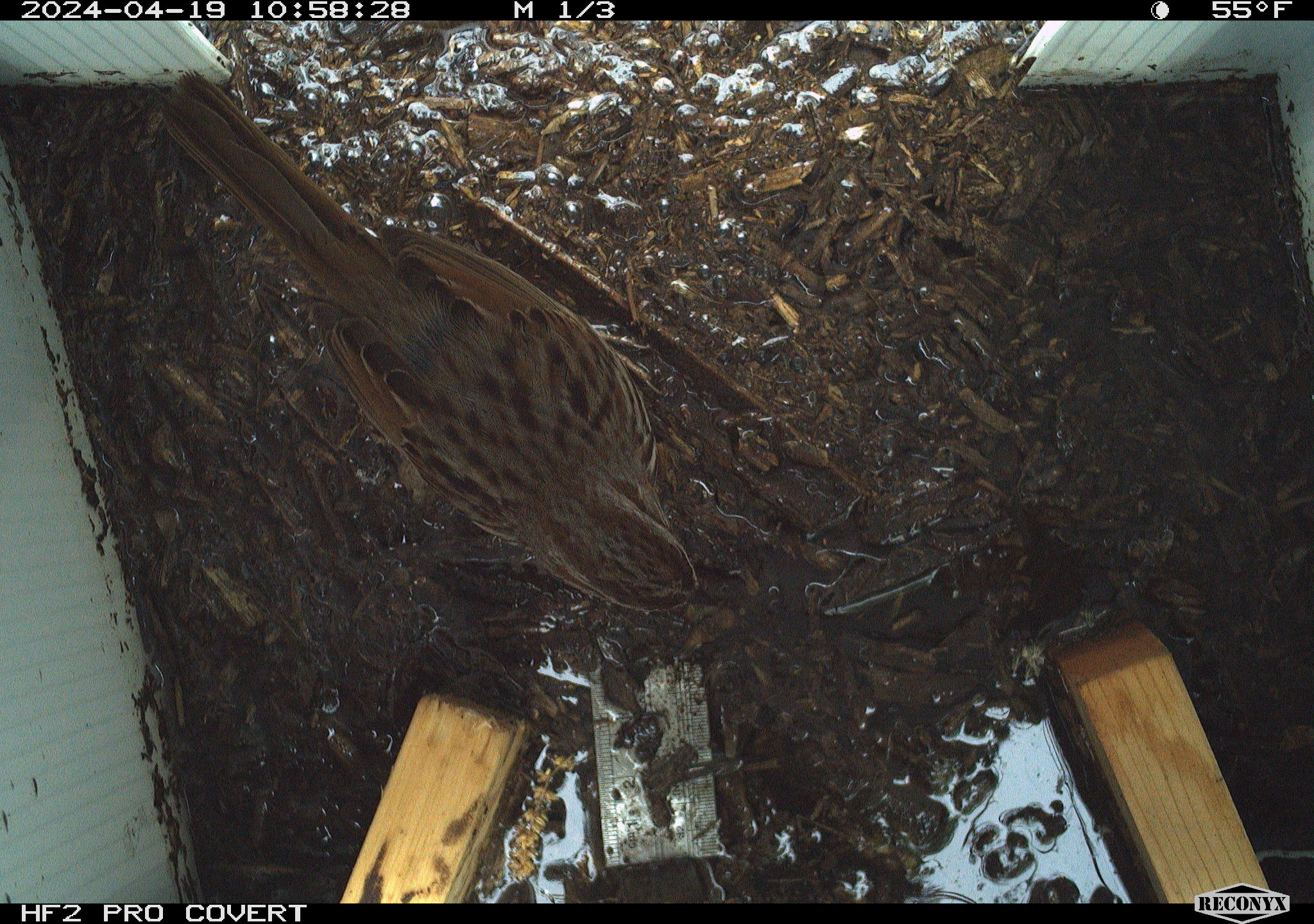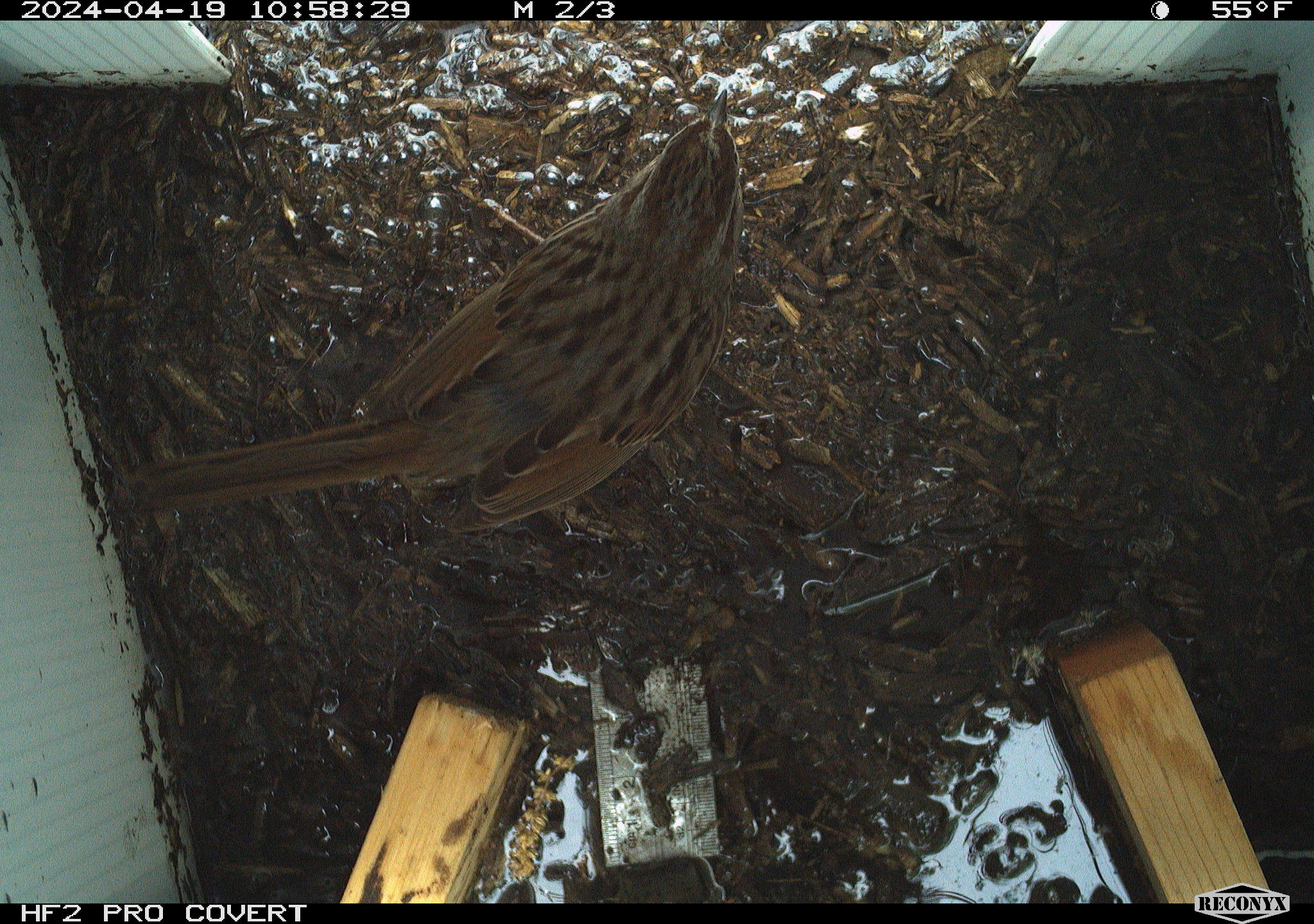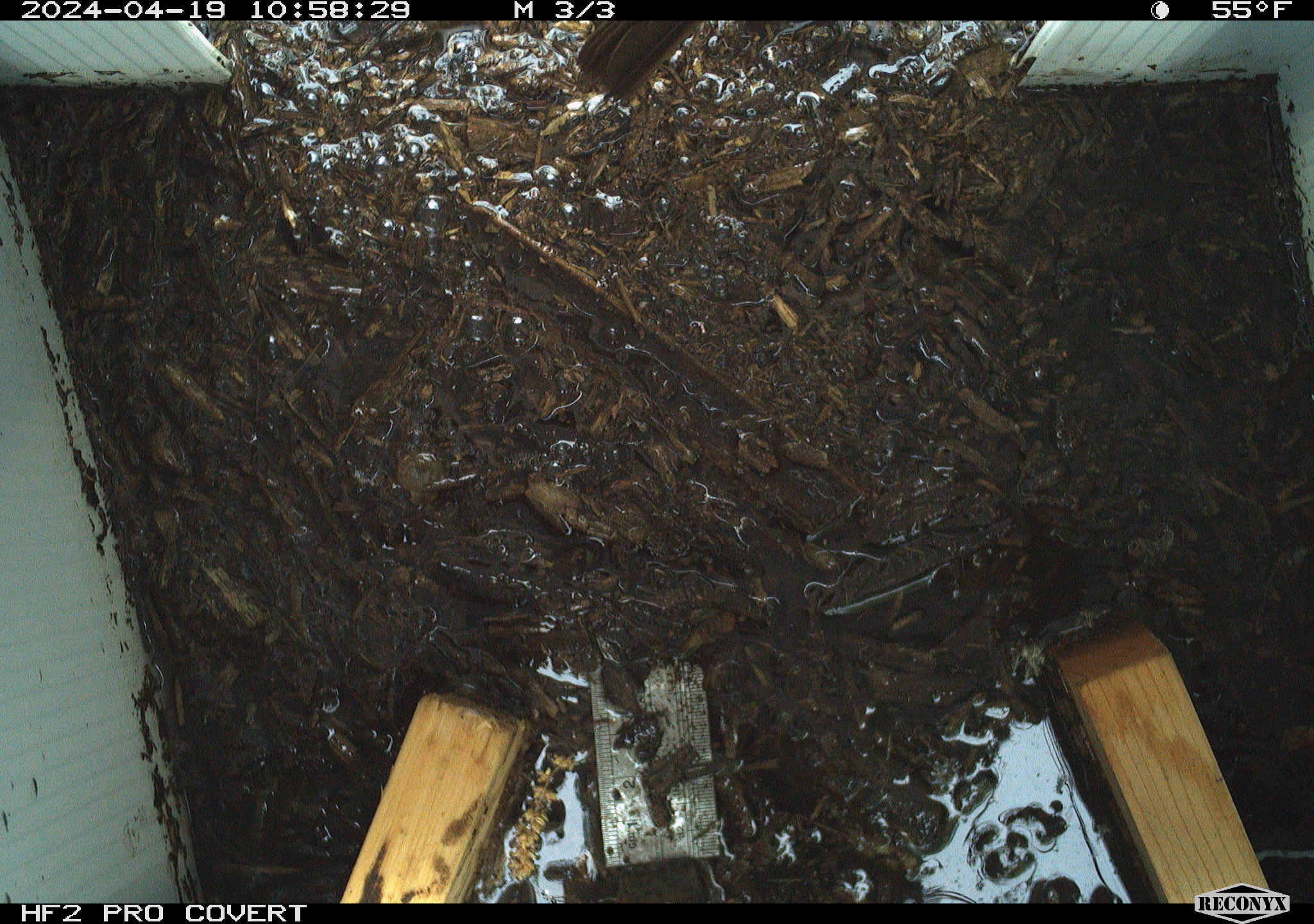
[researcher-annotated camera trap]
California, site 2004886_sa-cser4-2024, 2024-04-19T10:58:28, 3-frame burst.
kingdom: Animalia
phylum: Chordata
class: Aves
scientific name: Aves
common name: bird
Bird (Aves).